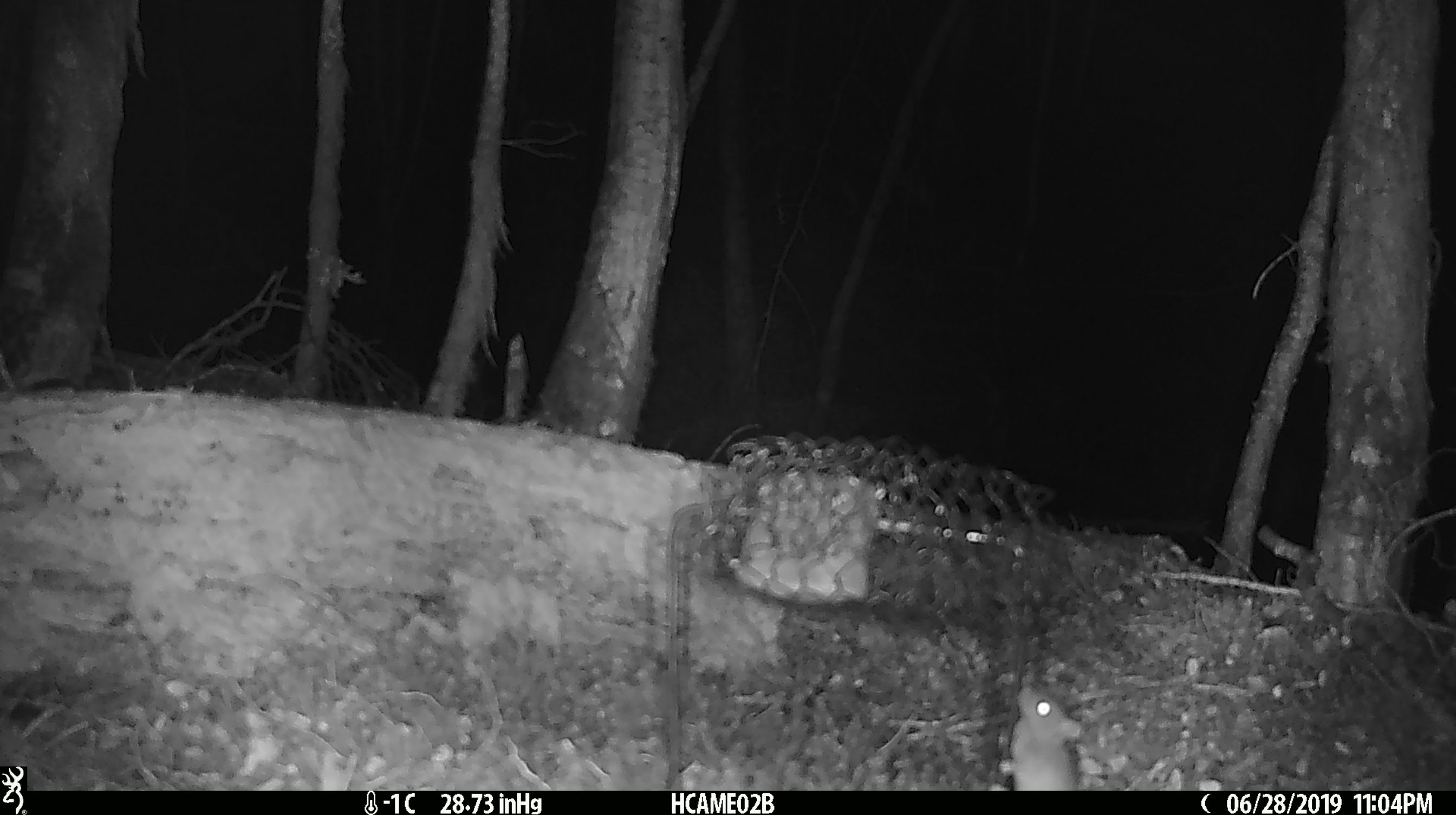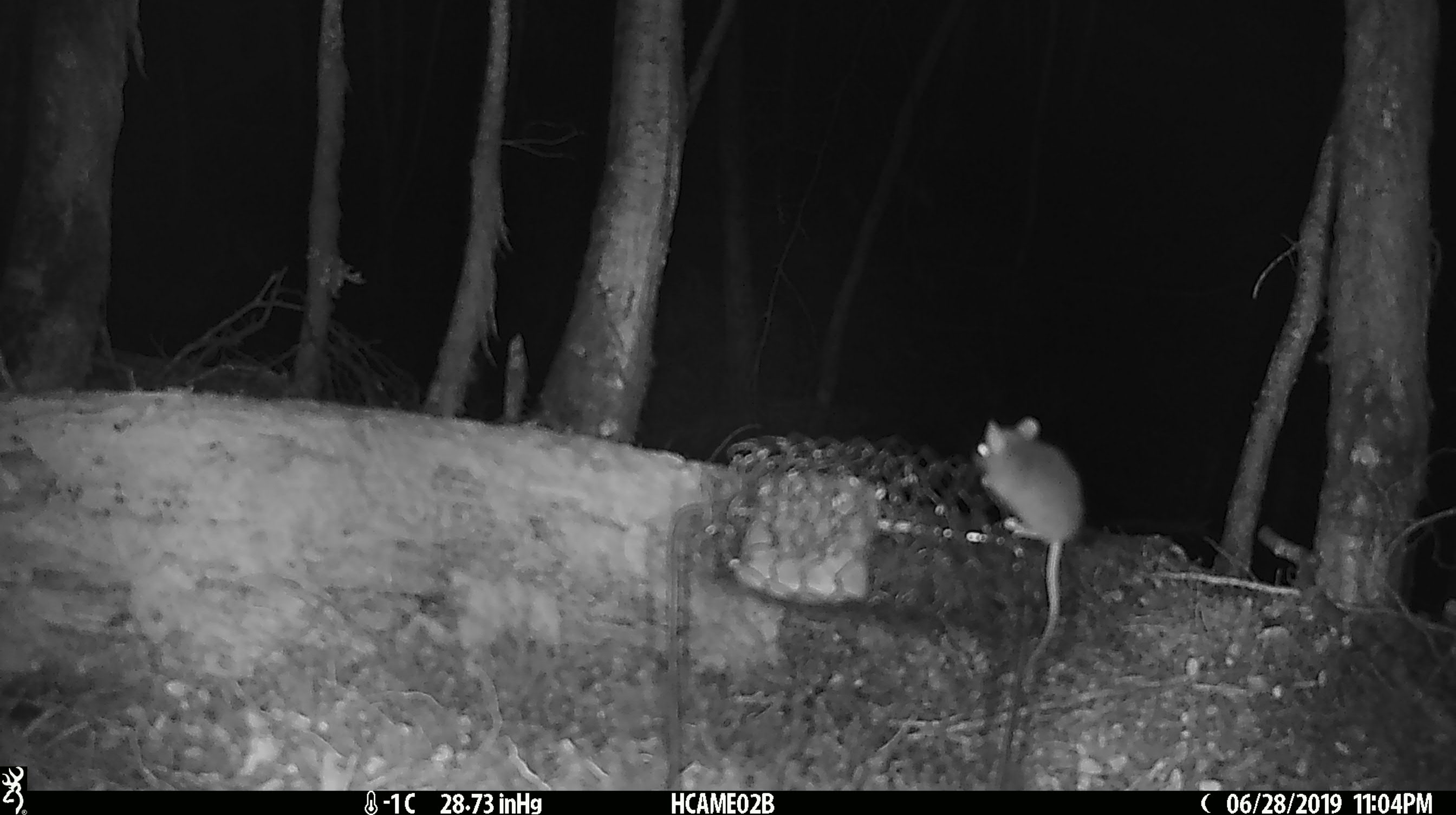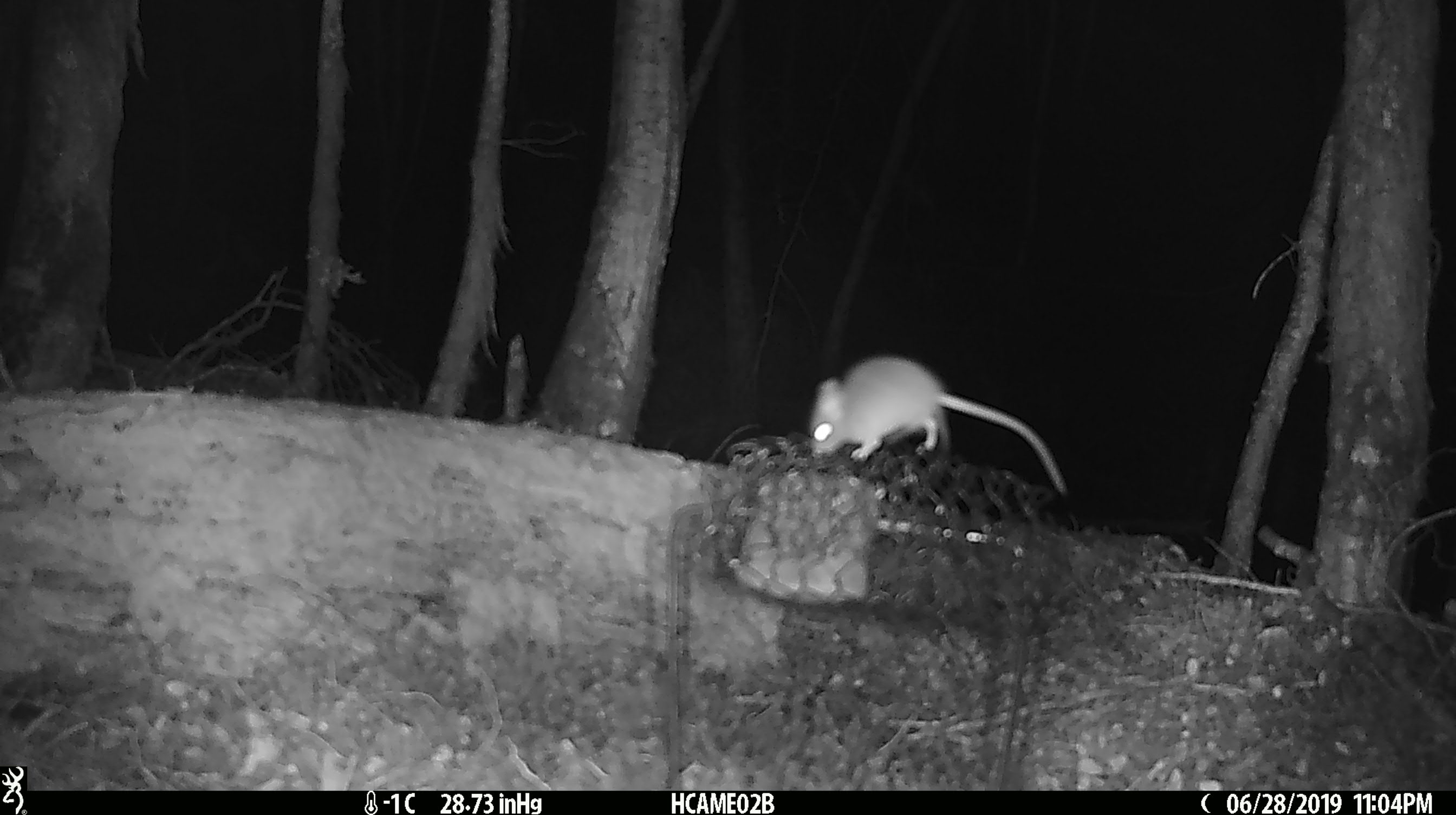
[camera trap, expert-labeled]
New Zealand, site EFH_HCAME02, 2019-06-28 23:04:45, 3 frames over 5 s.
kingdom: Animalia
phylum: Chordata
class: Mammalia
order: Rodentia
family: Muridae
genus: Mus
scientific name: Mus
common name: mouse